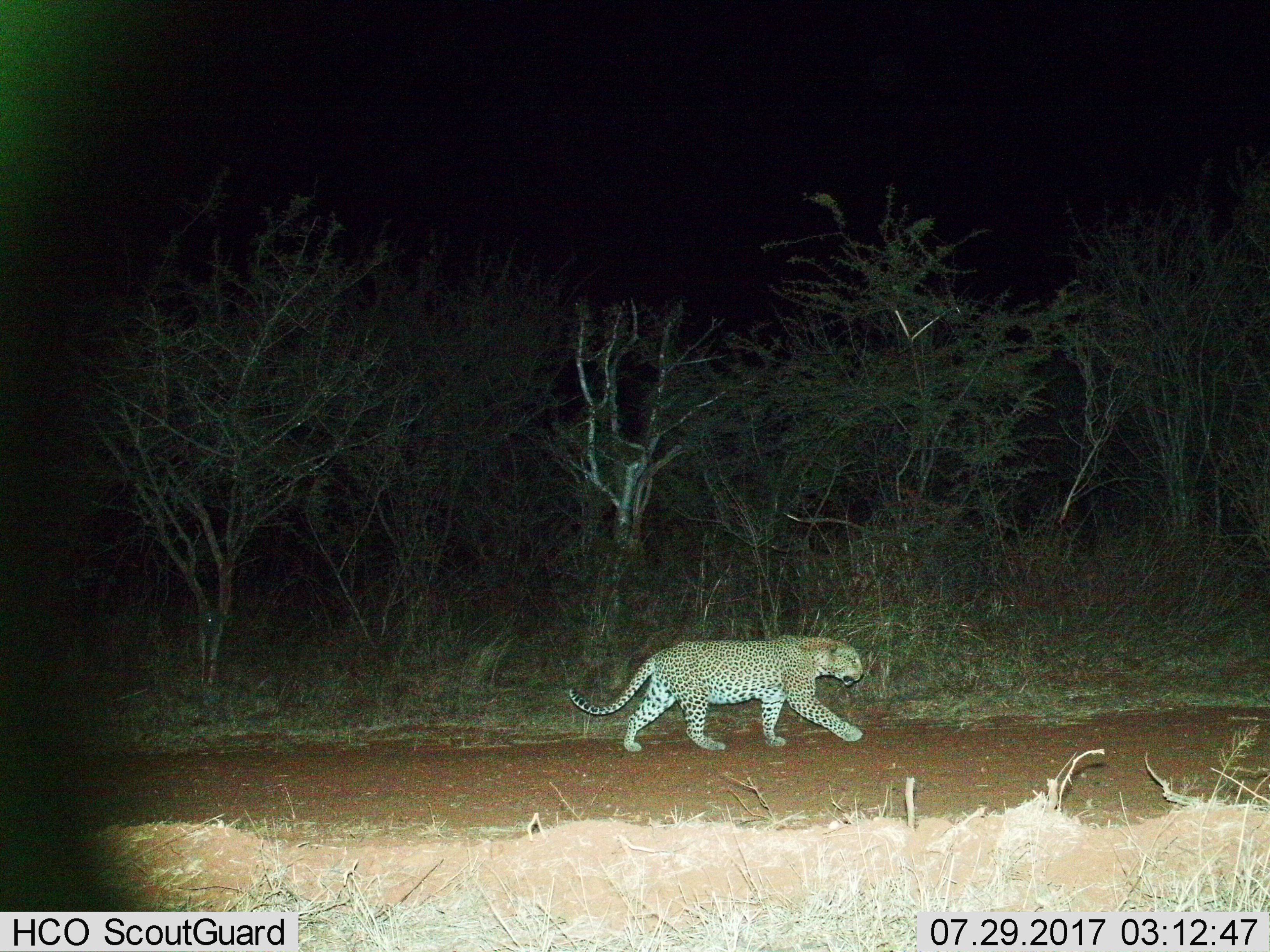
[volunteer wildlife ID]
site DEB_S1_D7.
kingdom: Animalia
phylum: Chordata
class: Mammalia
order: Carnivora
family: Felidae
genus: Panthera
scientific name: Panthera pardus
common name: leopard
Leopard (Panthera pardus), count 1. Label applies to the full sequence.